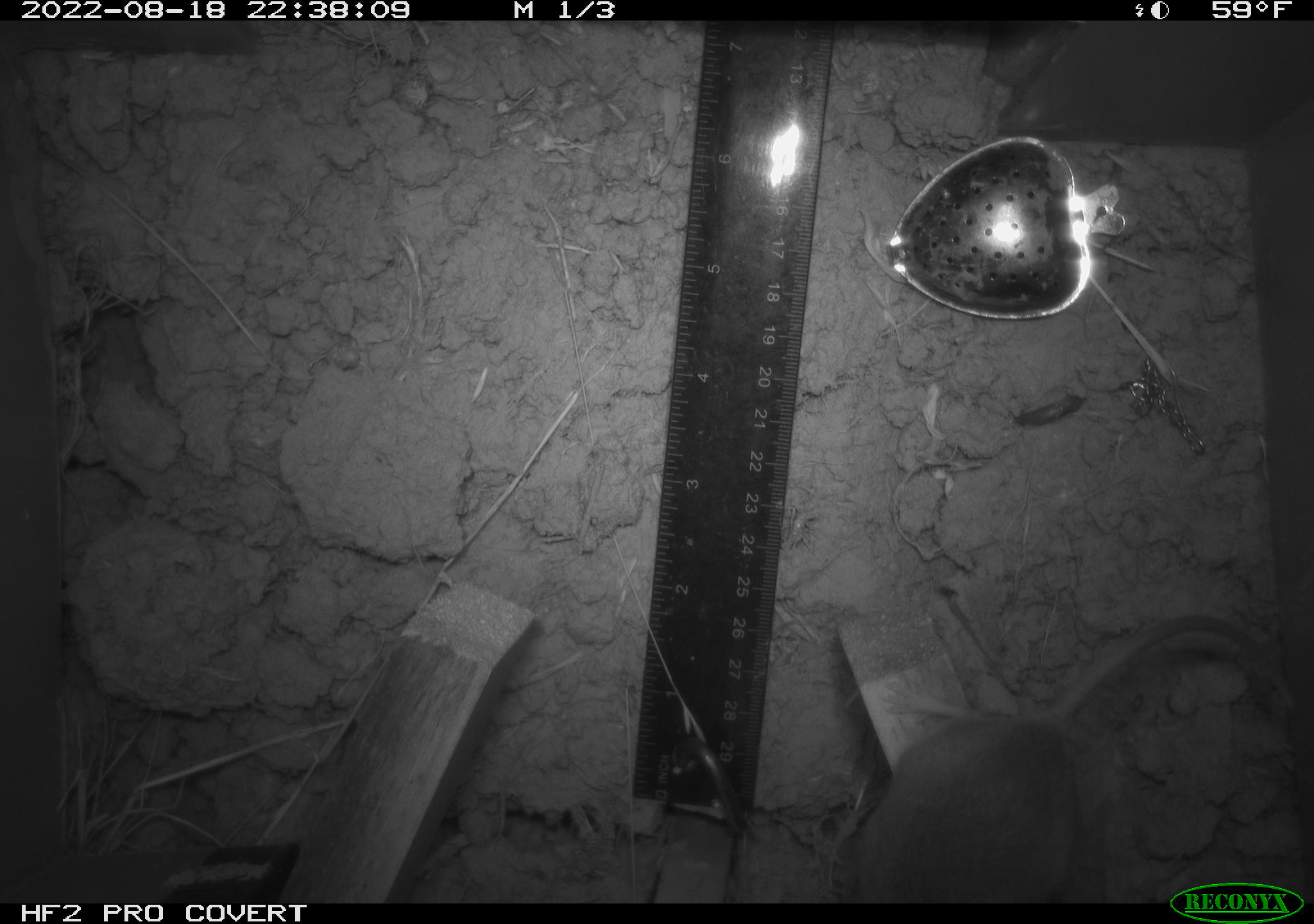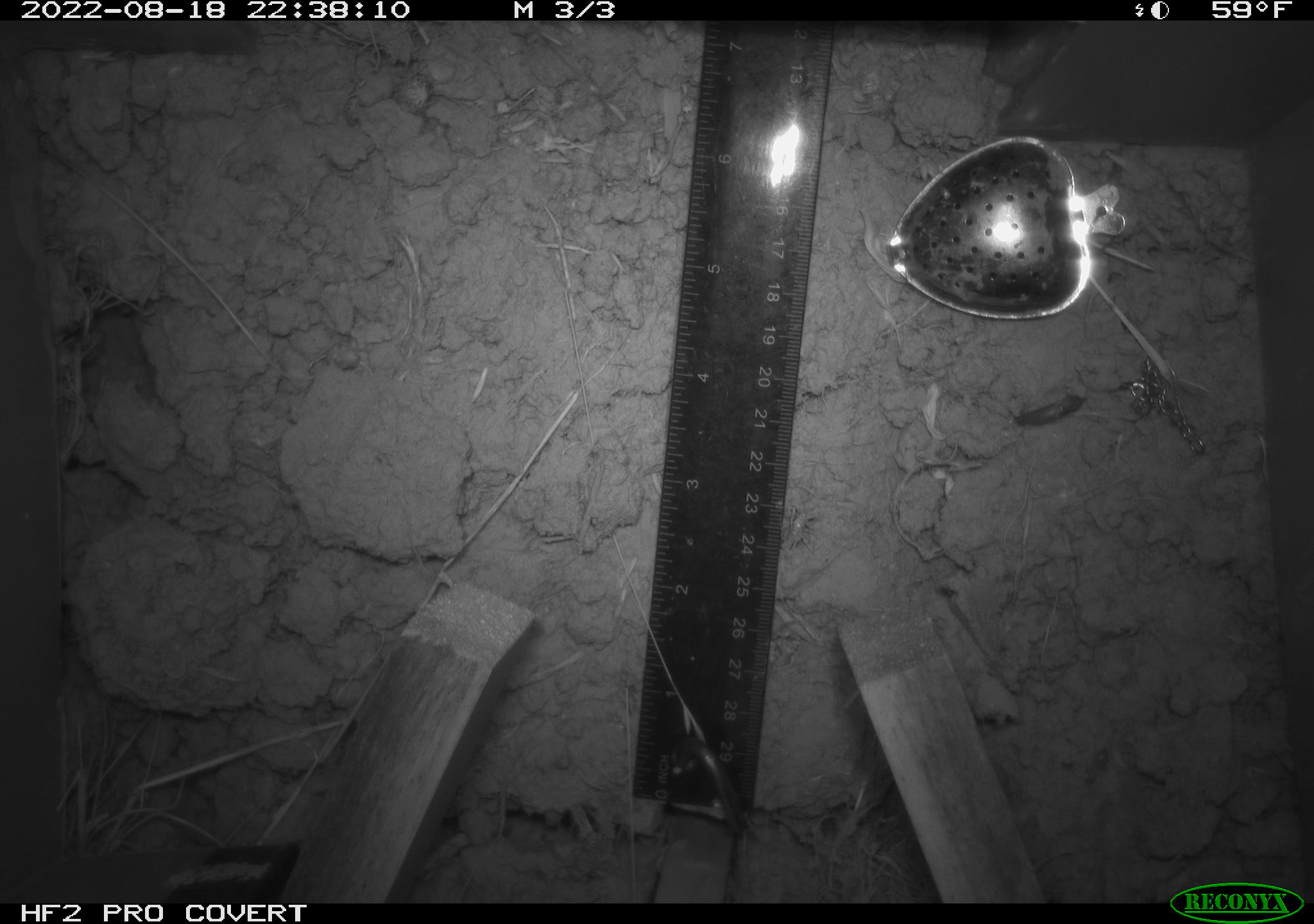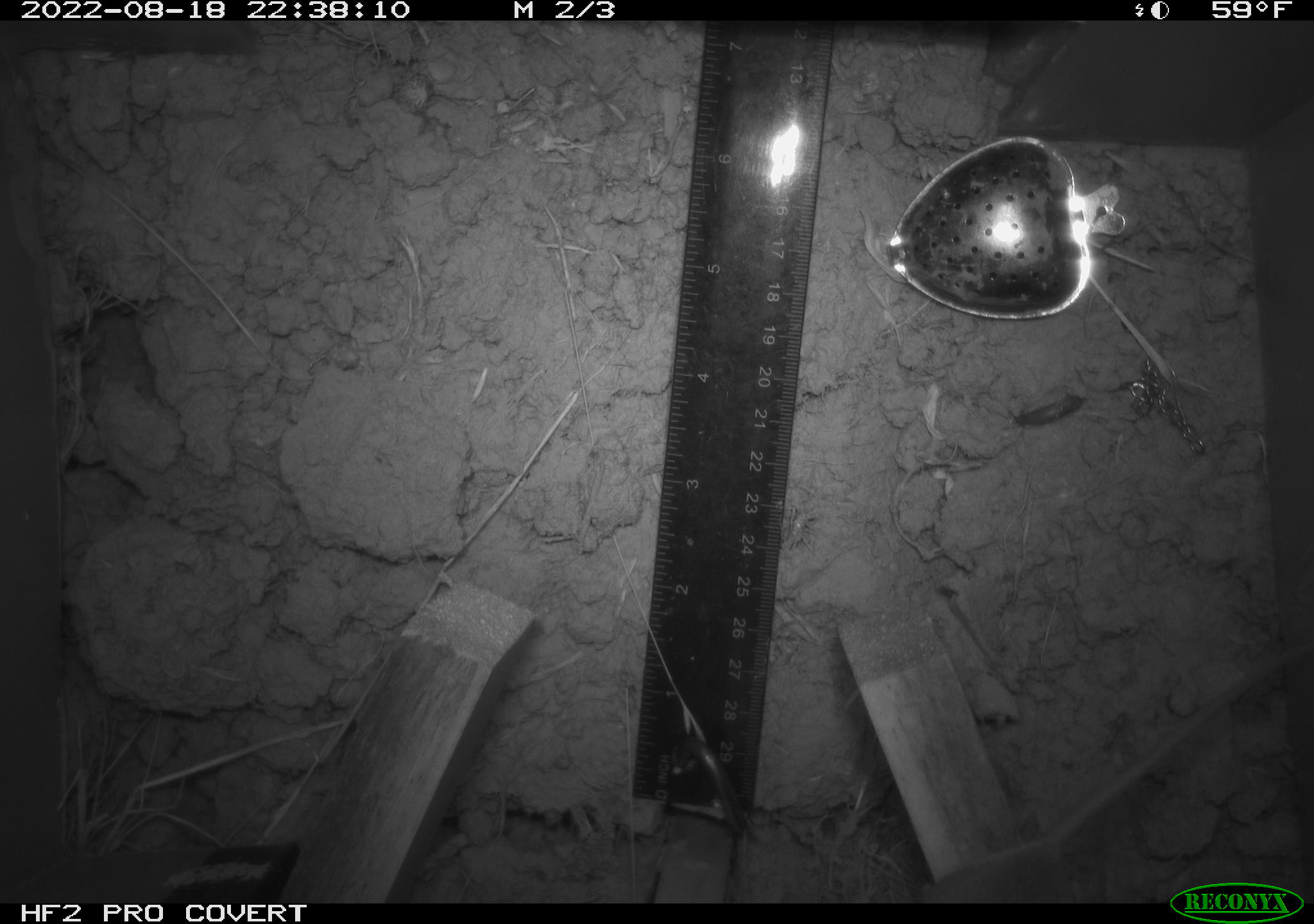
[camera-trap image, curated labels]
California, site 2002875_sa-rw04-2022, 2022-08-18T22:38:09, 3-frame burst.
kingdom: Animalia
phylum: Chordata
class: Mammalia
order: Rodentia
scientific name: Rodentia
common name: mouse species